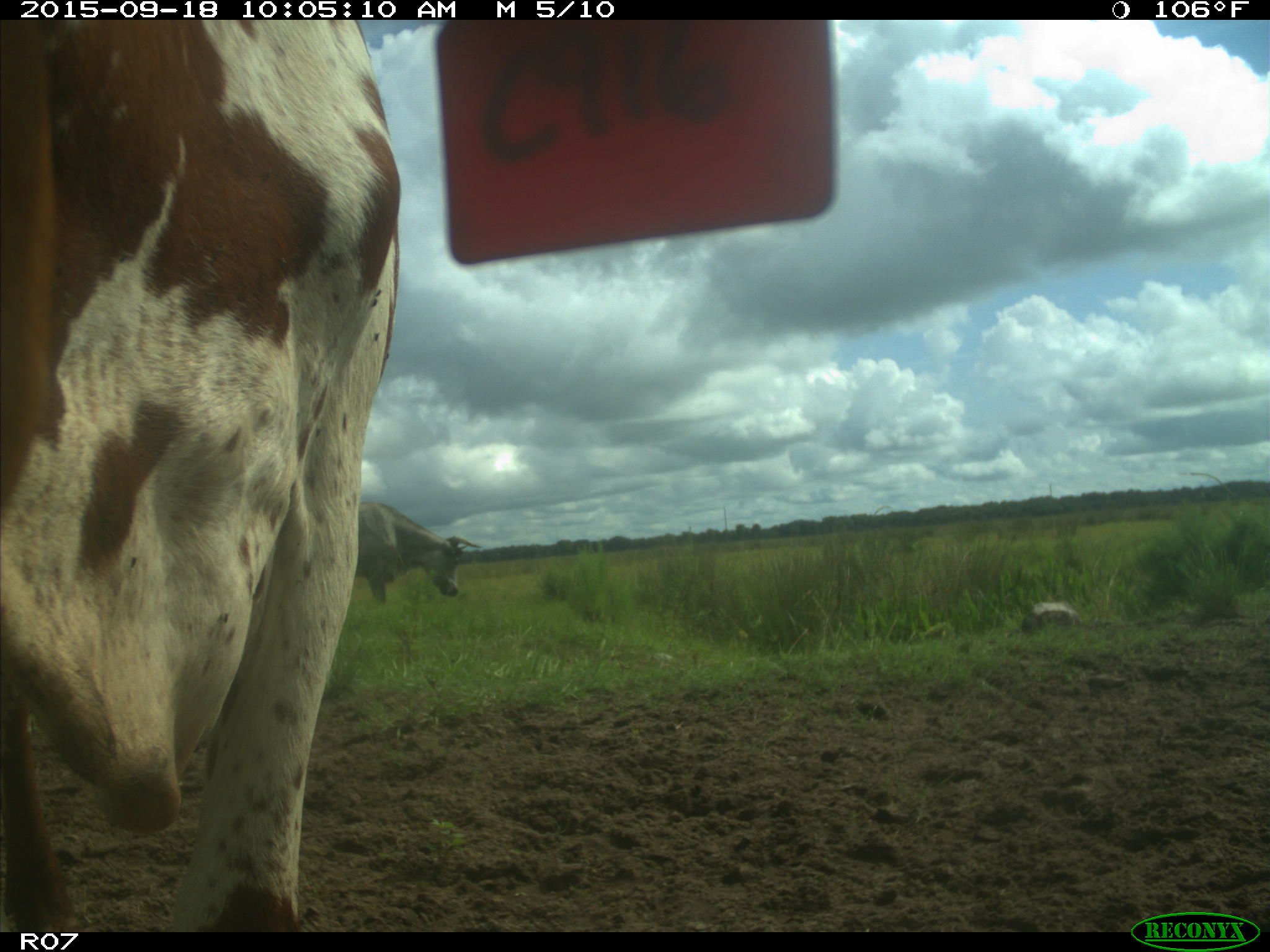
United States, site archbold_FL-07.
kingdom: Animalia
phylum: Chordata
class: Mammalia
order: Artiodactyla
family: Bovidae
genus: Bos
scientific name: Bos taurus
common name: domestic cow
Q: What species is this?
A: Bos taurus (domestic cow).